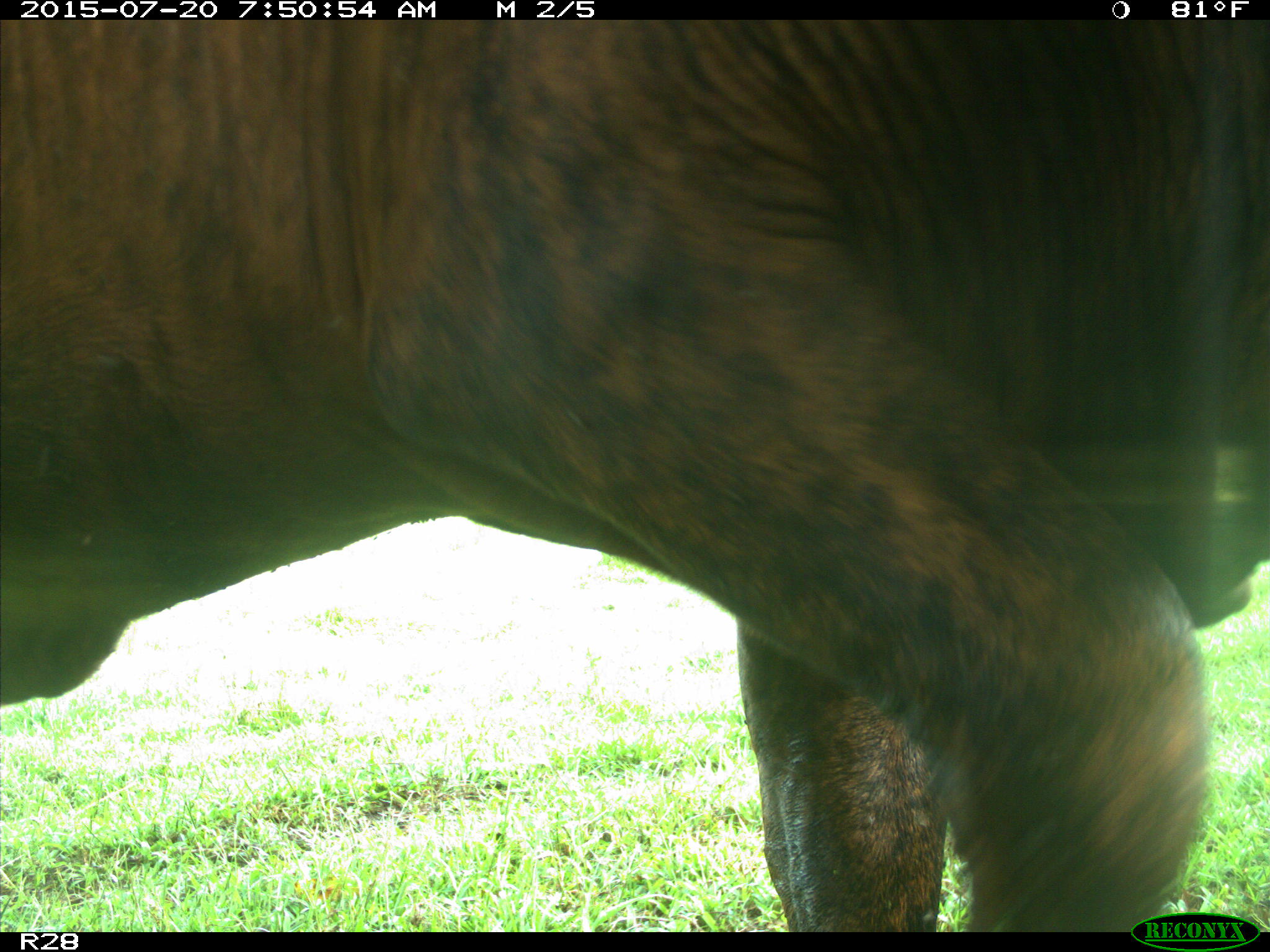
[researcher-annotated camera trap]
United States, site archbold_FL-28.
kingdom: Animalia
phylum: Chordata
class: Mammalia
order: Artiodactyla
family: Bovidae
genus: Bos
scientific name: Bos taurus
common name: domestic cow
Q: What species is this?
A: Bos taurus (domestic cow).